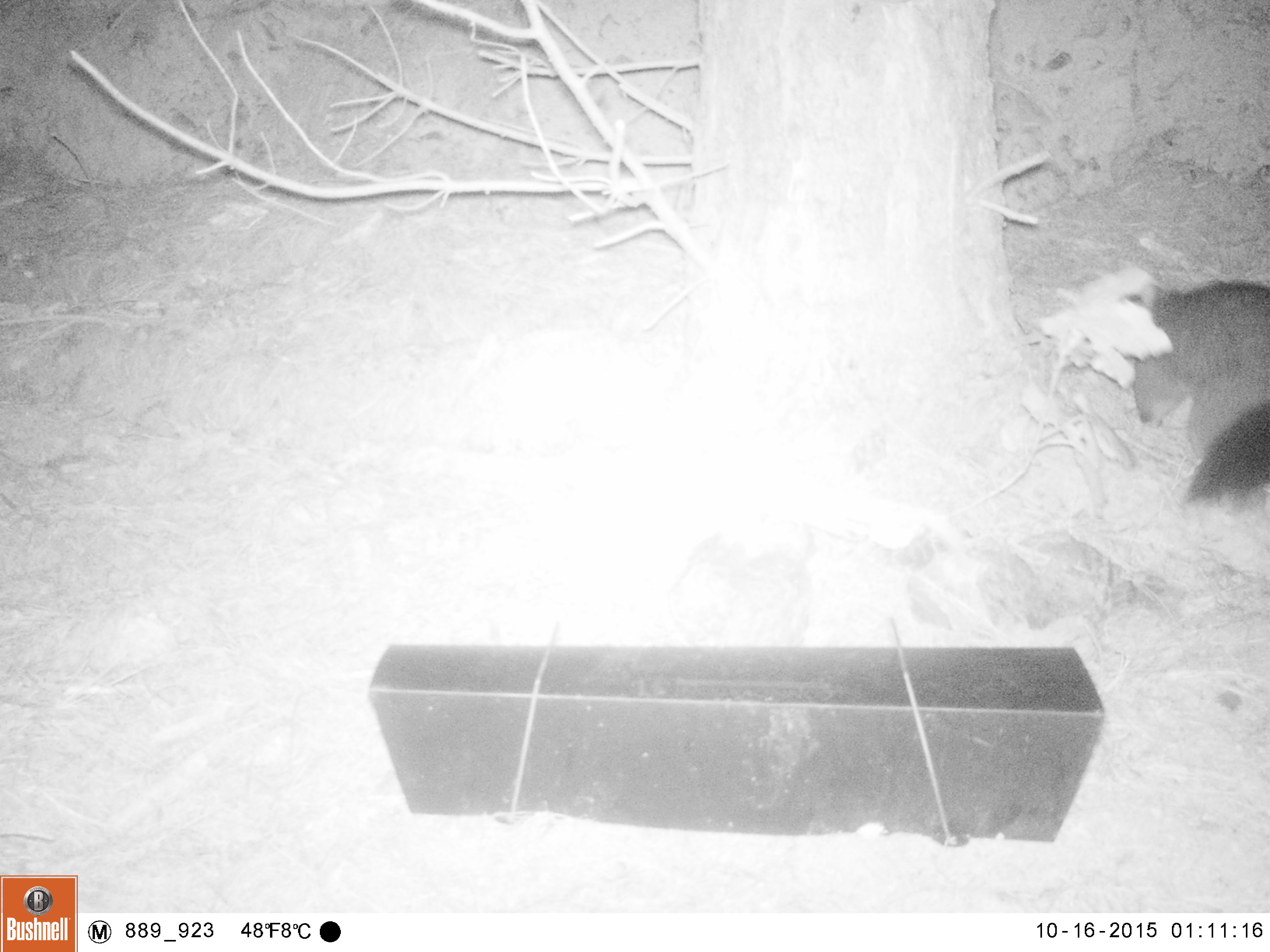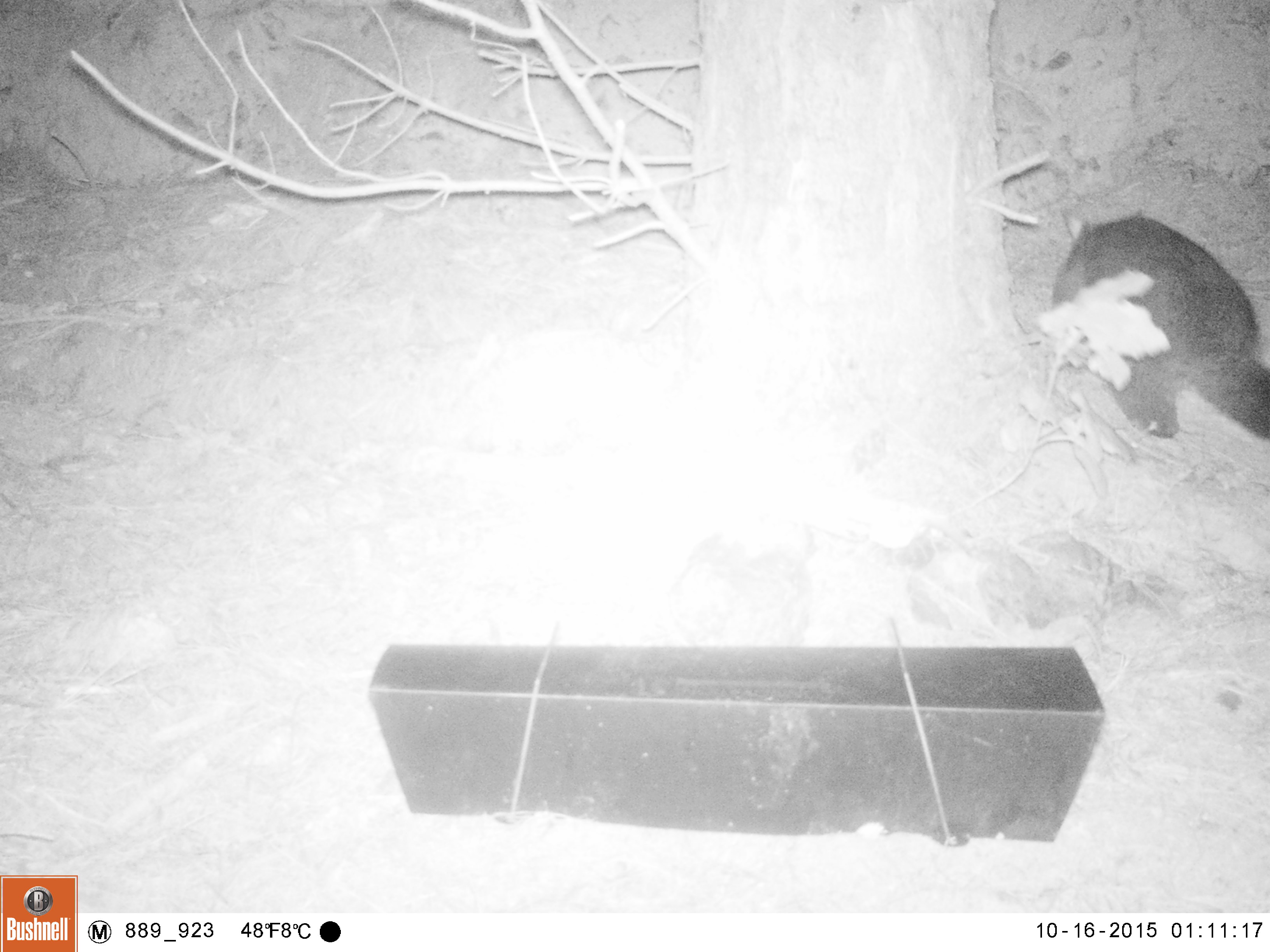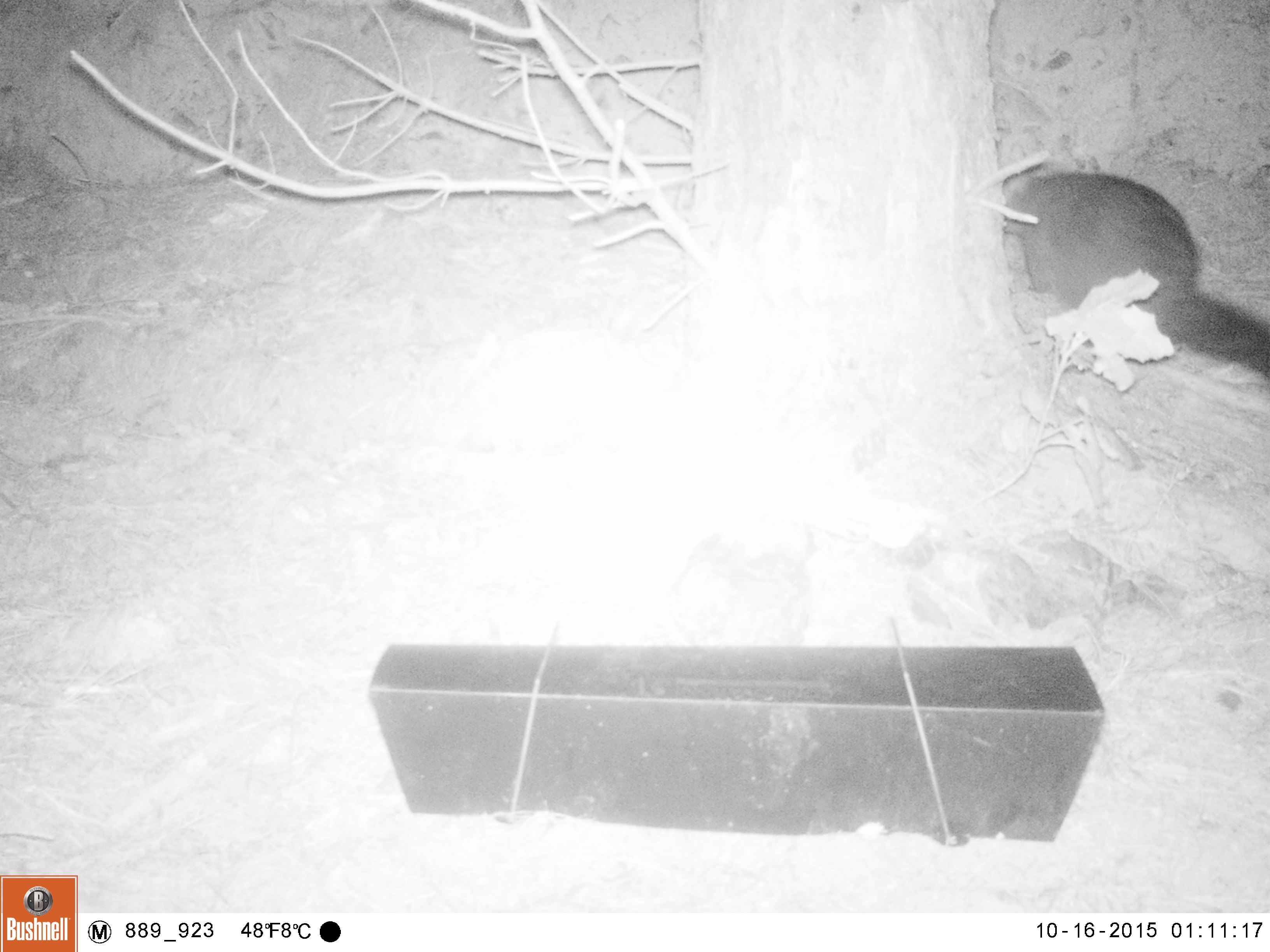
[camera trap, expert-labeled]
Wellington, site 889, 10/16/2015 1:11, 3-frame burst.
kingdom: Animalia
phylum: Chordata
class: Mammalia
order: Didelphimorphia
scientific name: Didelphimorphia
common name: possum